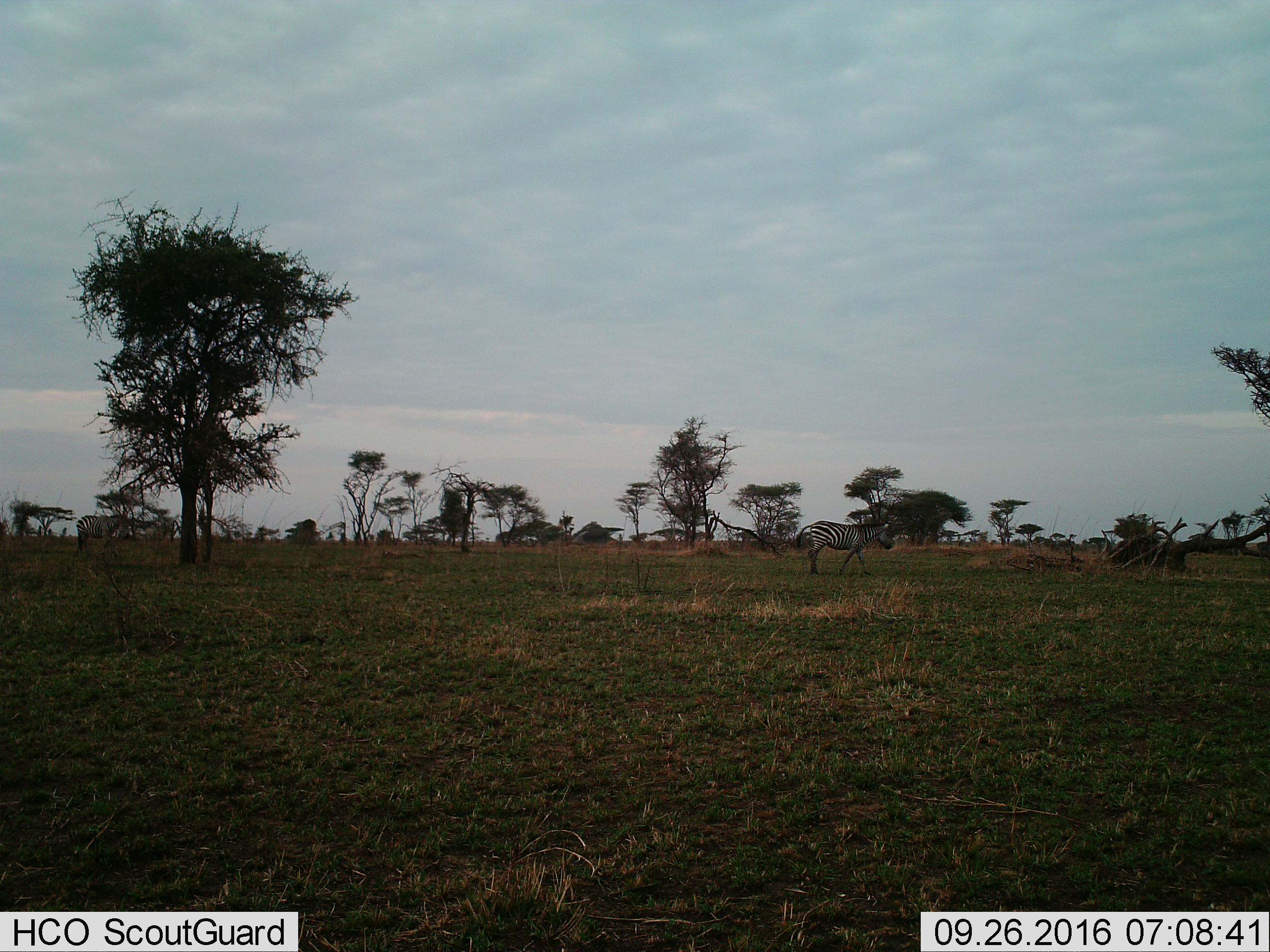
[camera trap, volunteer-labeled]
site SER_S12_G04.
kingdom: Animalia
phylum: Chordata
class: Mammalia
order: Perissodactyla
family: Equidae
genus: Equus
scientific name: Equus quagga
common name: plains zebra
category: zebraplains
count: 2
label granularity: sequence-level